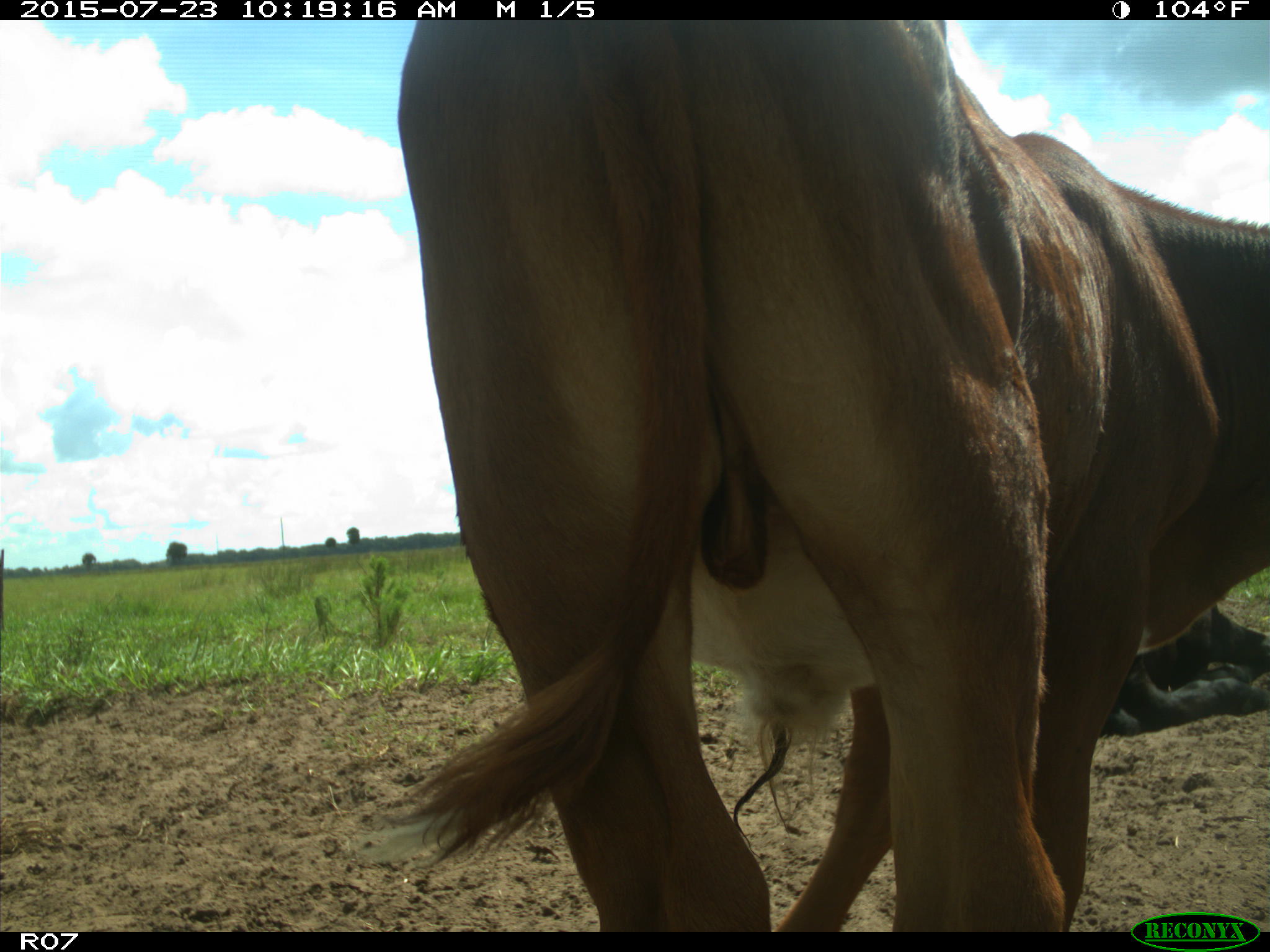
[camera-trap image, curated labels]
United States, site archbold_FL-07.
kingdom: Animalia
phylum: Chordata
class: Mammalia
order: Artiodactyla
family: Bovidae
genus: Bos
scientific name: Bos taurus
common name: domestic cow